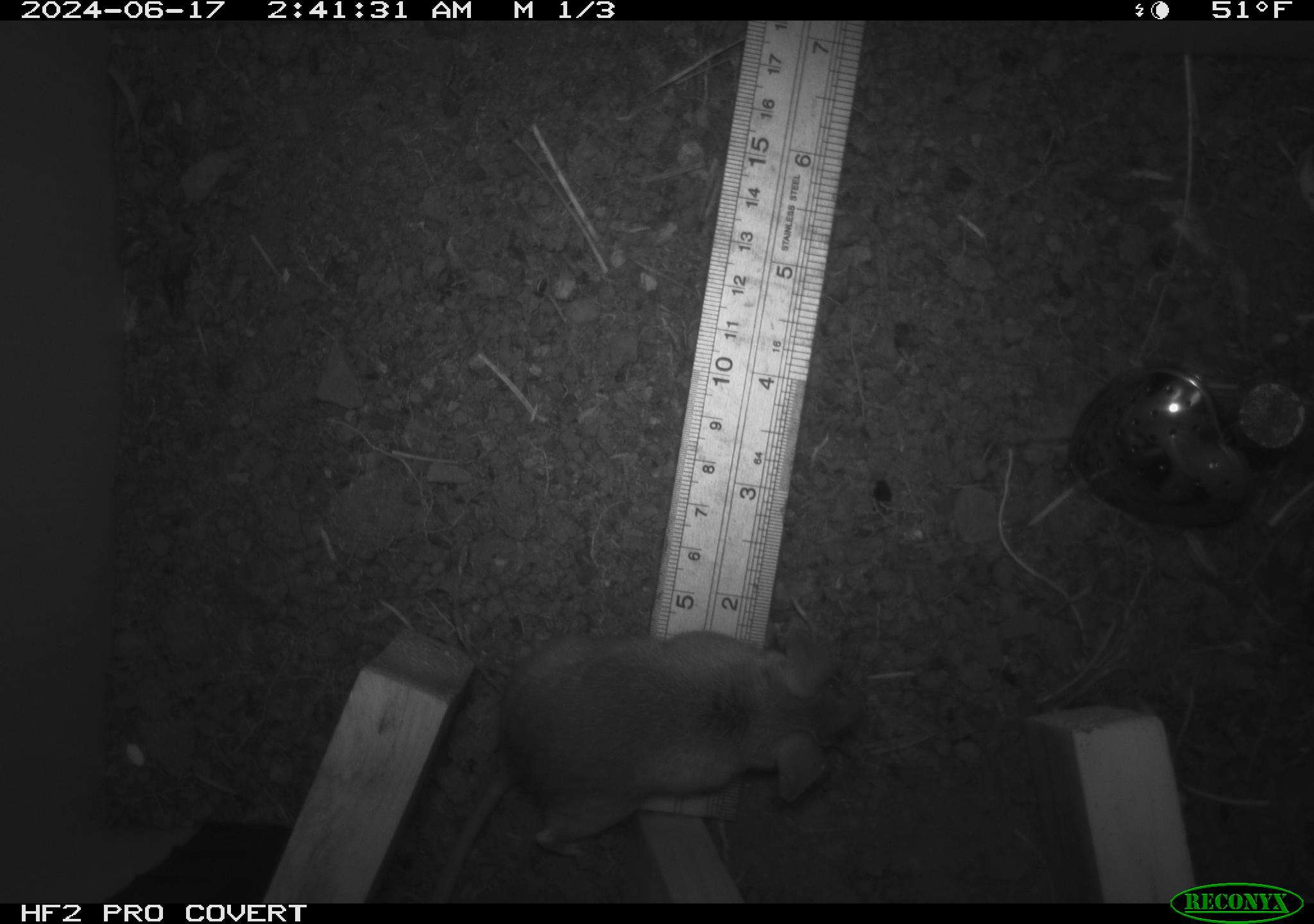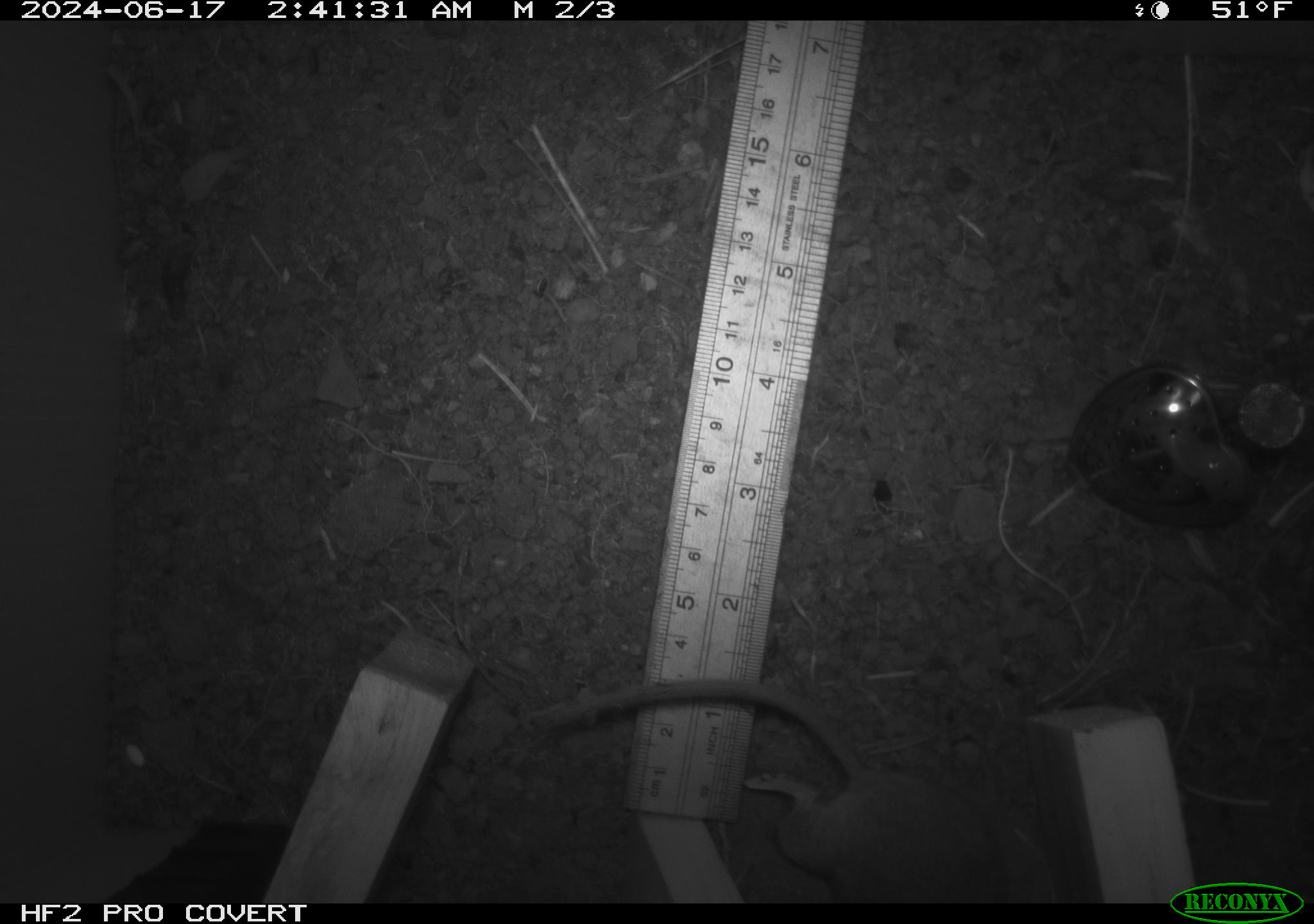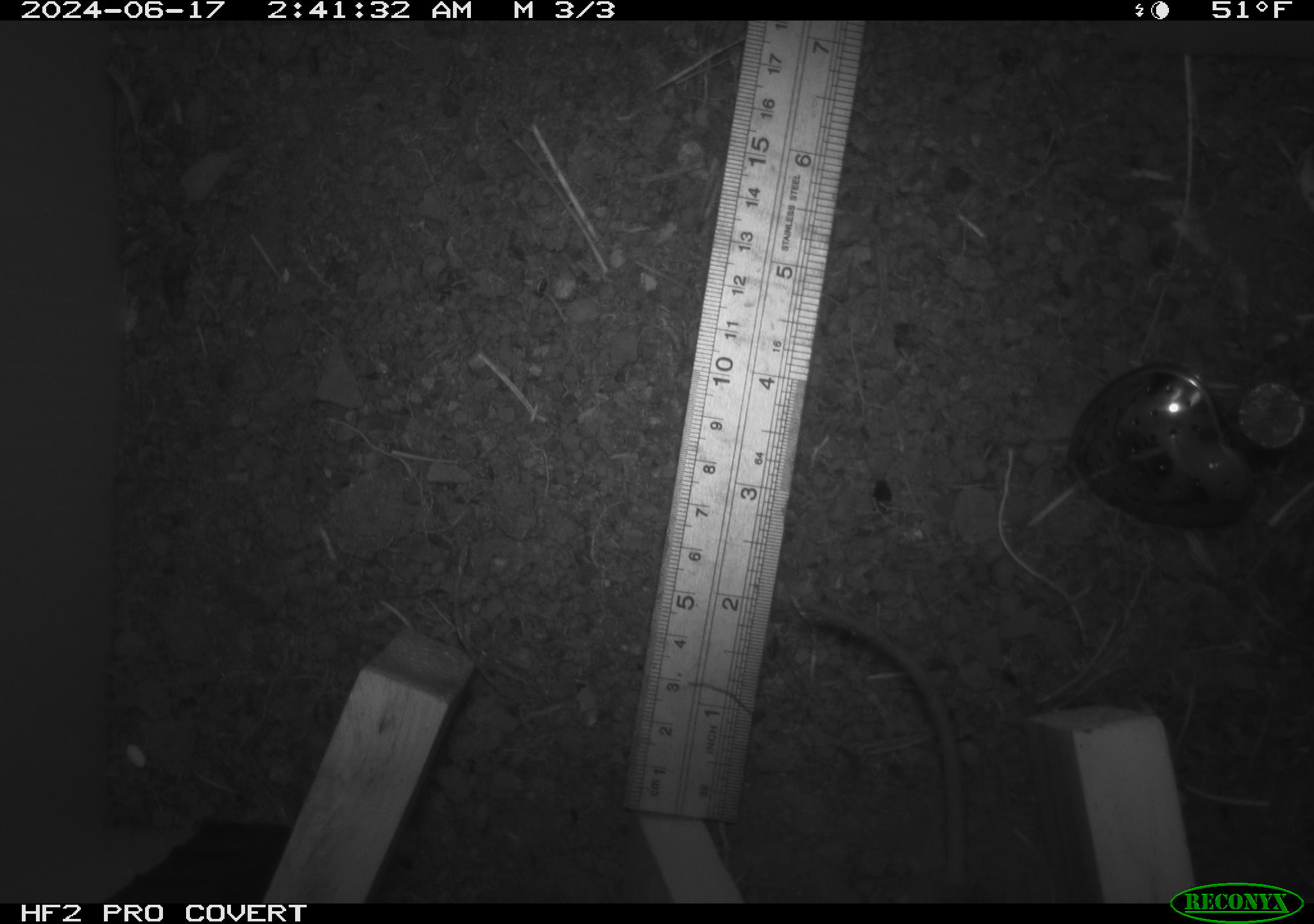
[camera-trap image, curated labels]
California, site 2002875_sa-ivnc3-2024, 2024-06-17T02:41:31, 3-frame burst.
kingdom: Animalia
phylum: Chordata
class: Mammalia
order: Rodentia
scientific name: Rodentia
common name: mouse species